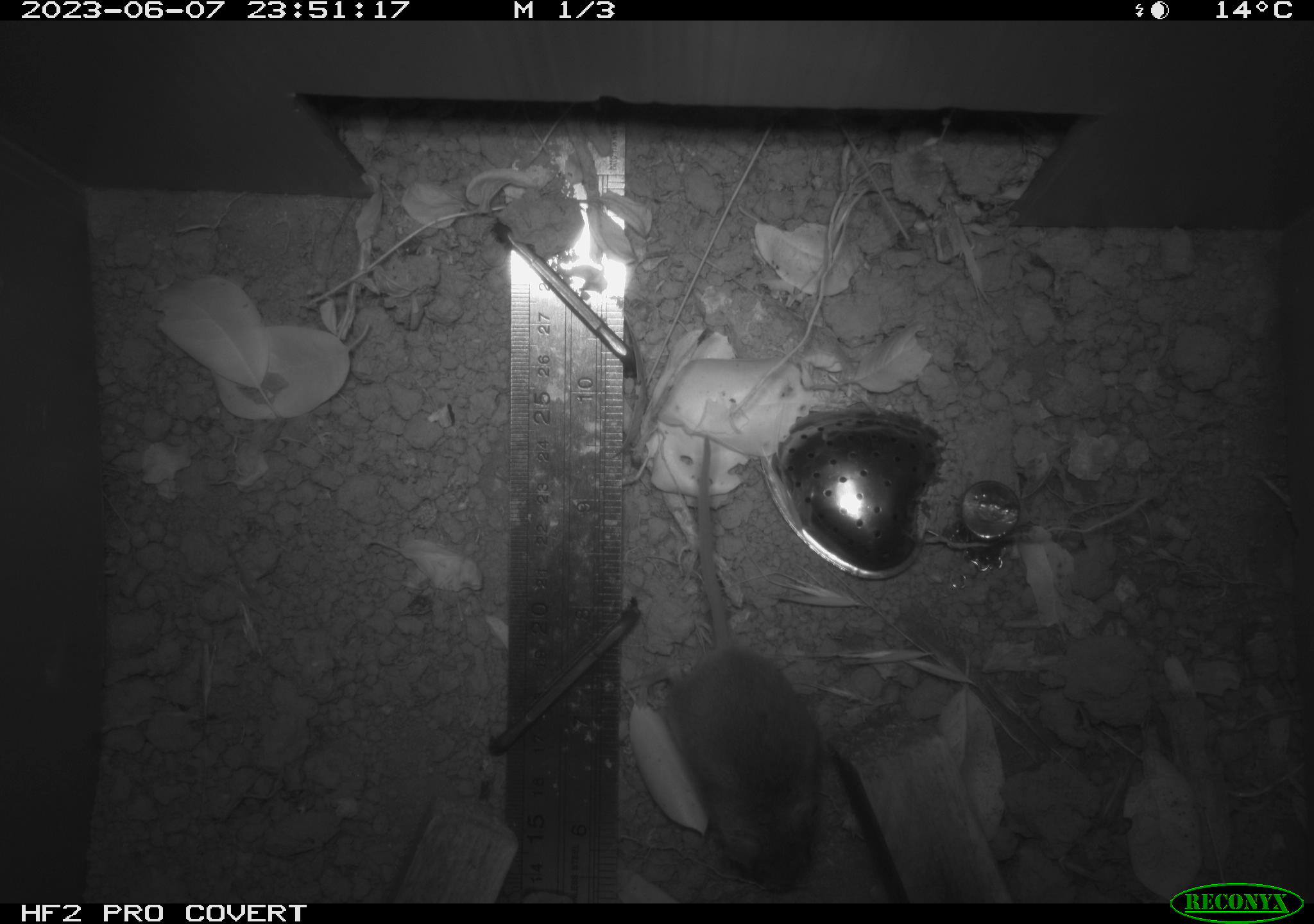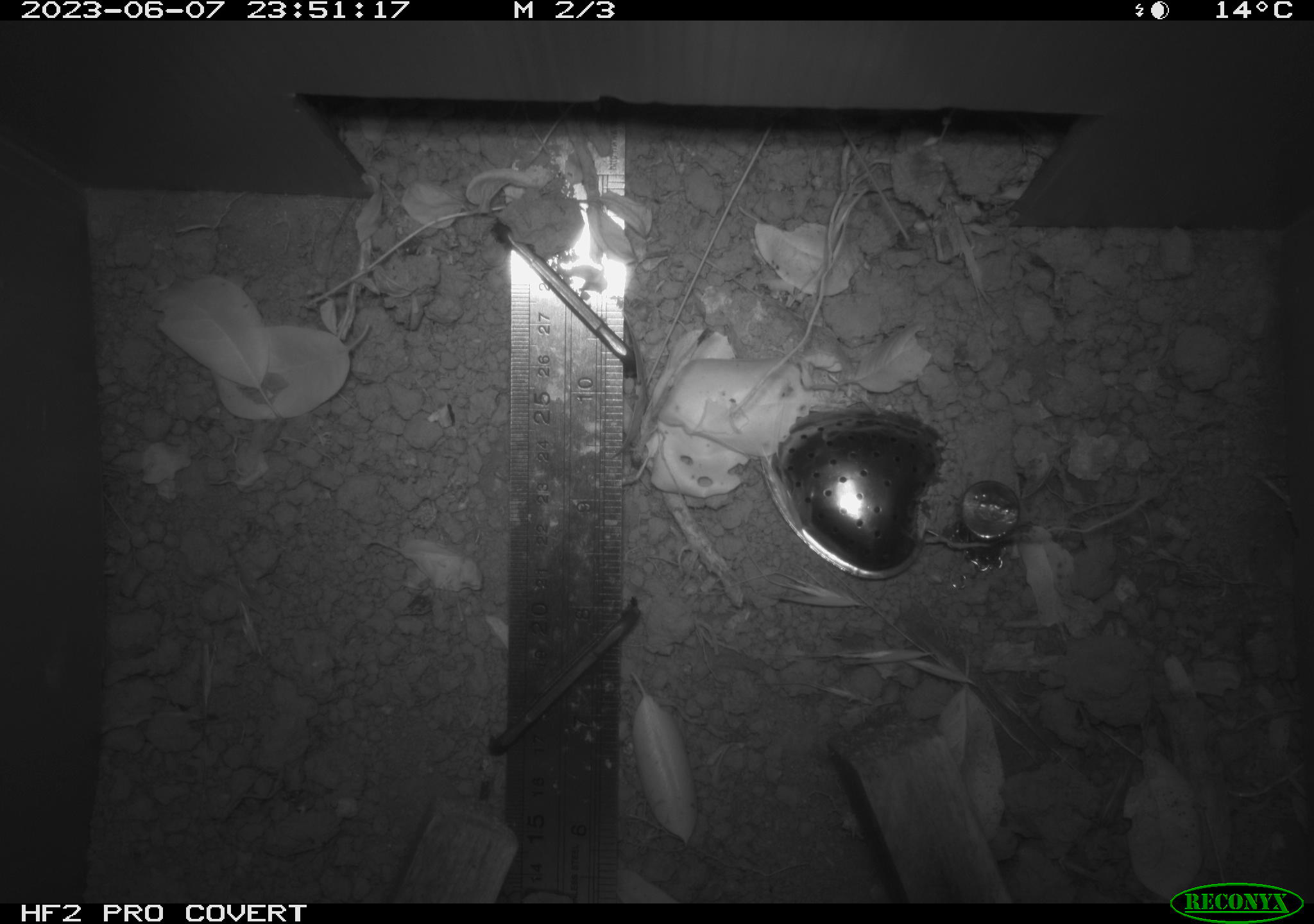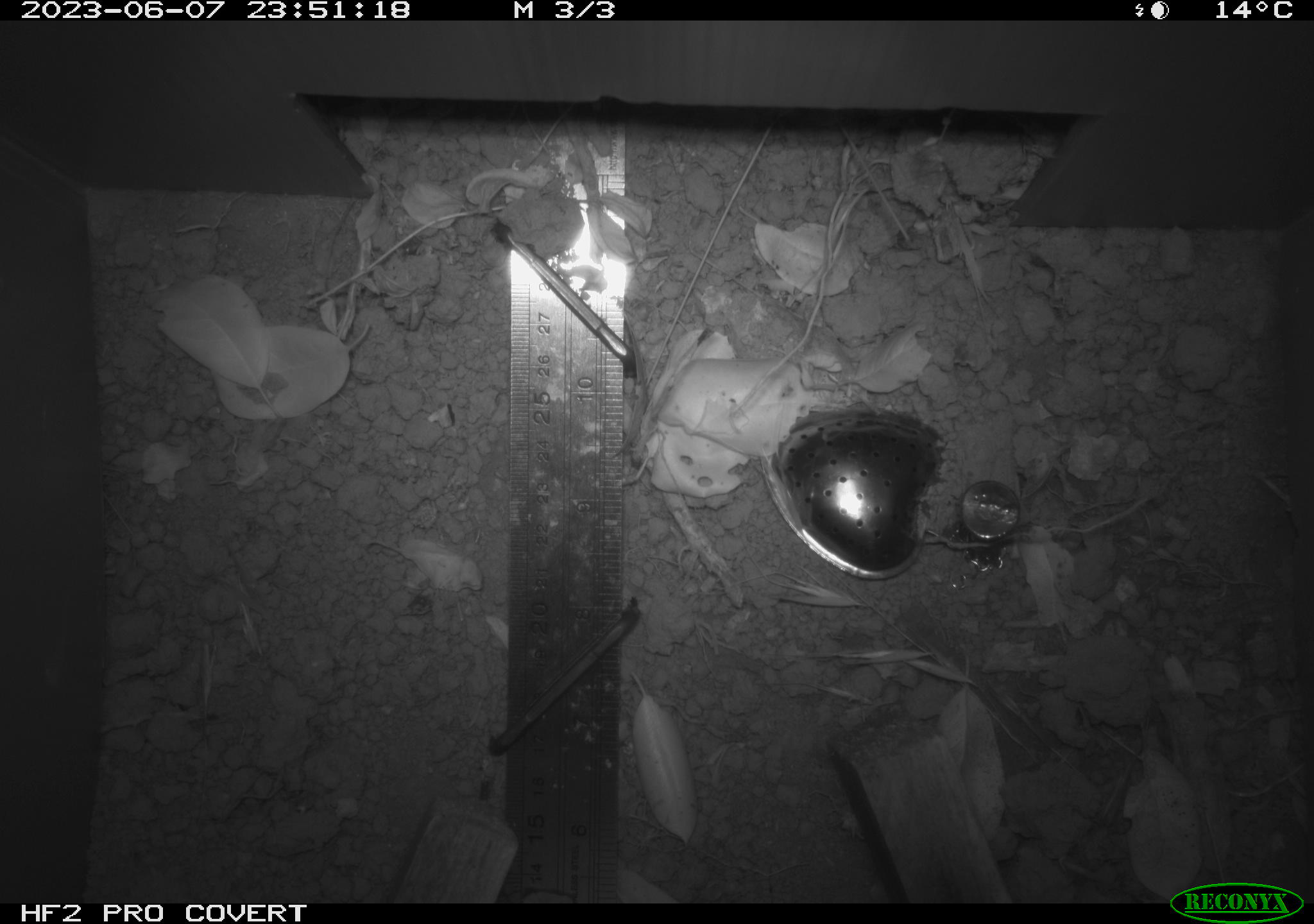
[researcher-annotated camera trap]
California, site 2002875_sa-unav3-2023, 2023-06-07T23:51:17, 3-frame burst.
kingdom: Animalia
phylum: Chordata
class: Mammalia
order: Rodentia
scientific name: Rodentia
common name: mouse species